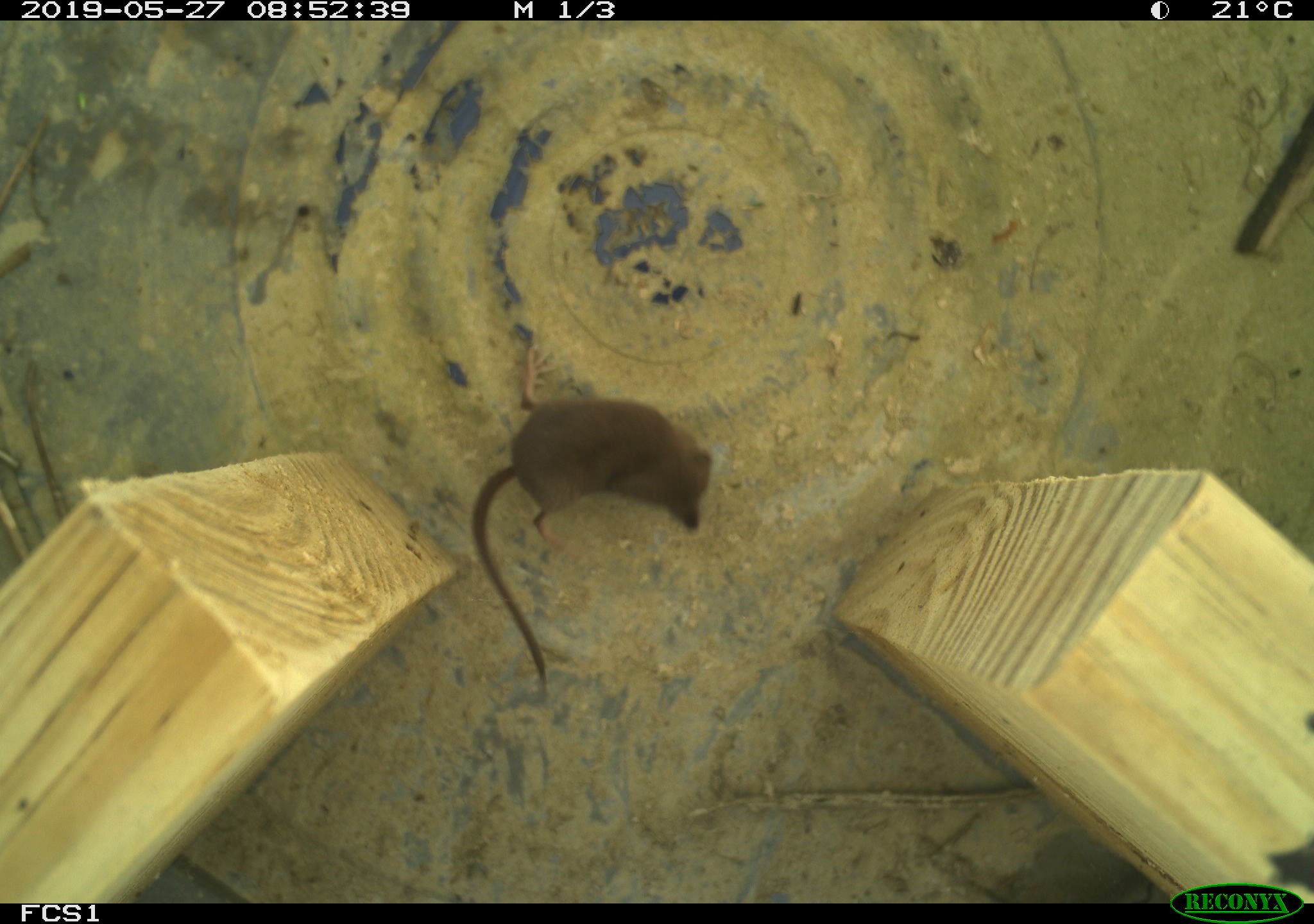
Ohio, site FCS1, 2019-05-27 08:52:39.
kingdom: Animalia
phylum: Chordata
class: Mammalia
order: Eulipotyphla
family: Soricidae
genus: Sorex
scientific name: Sorex cinereus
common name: masked shrew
Masked shrew (Sorex cinereus).